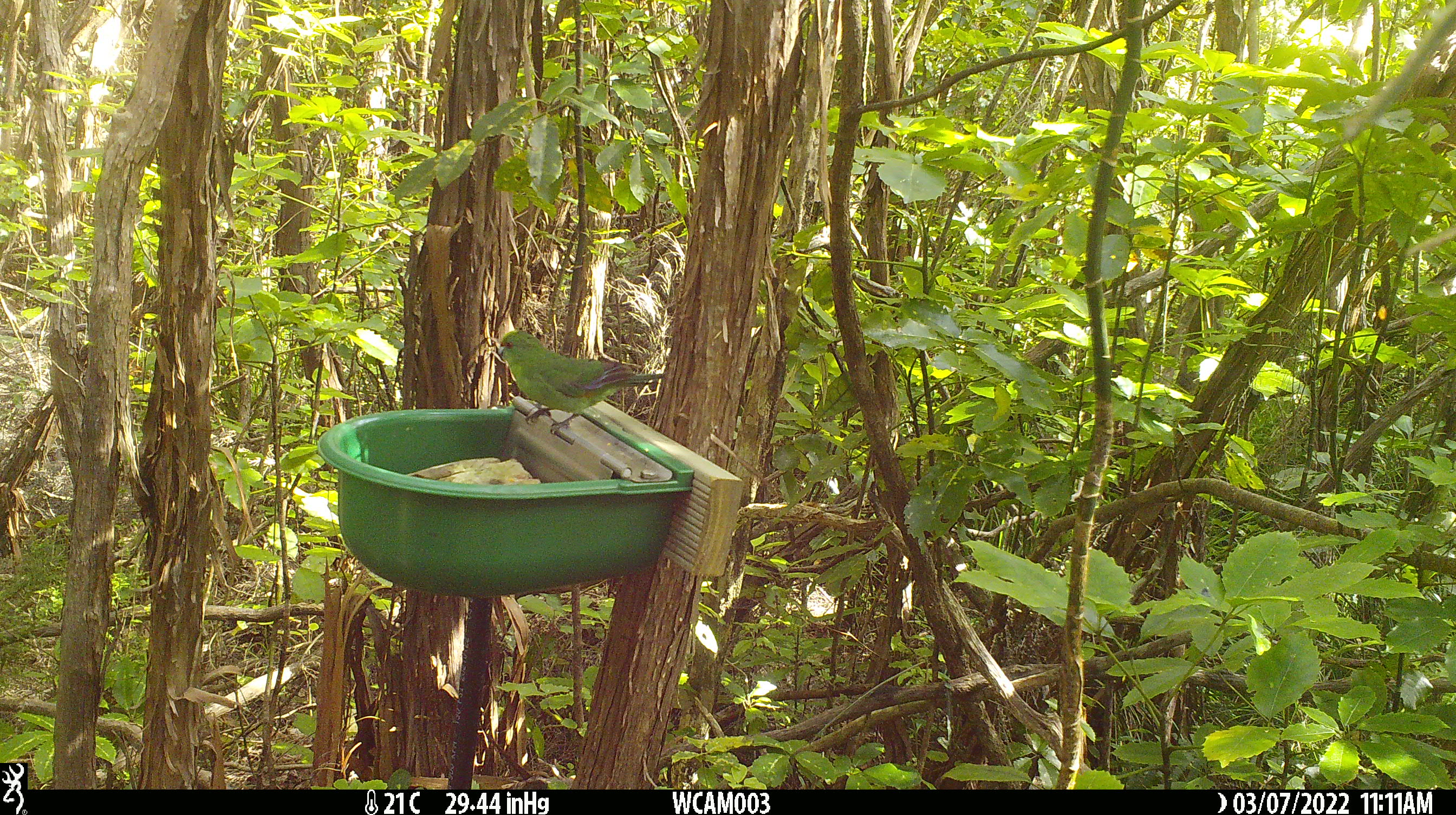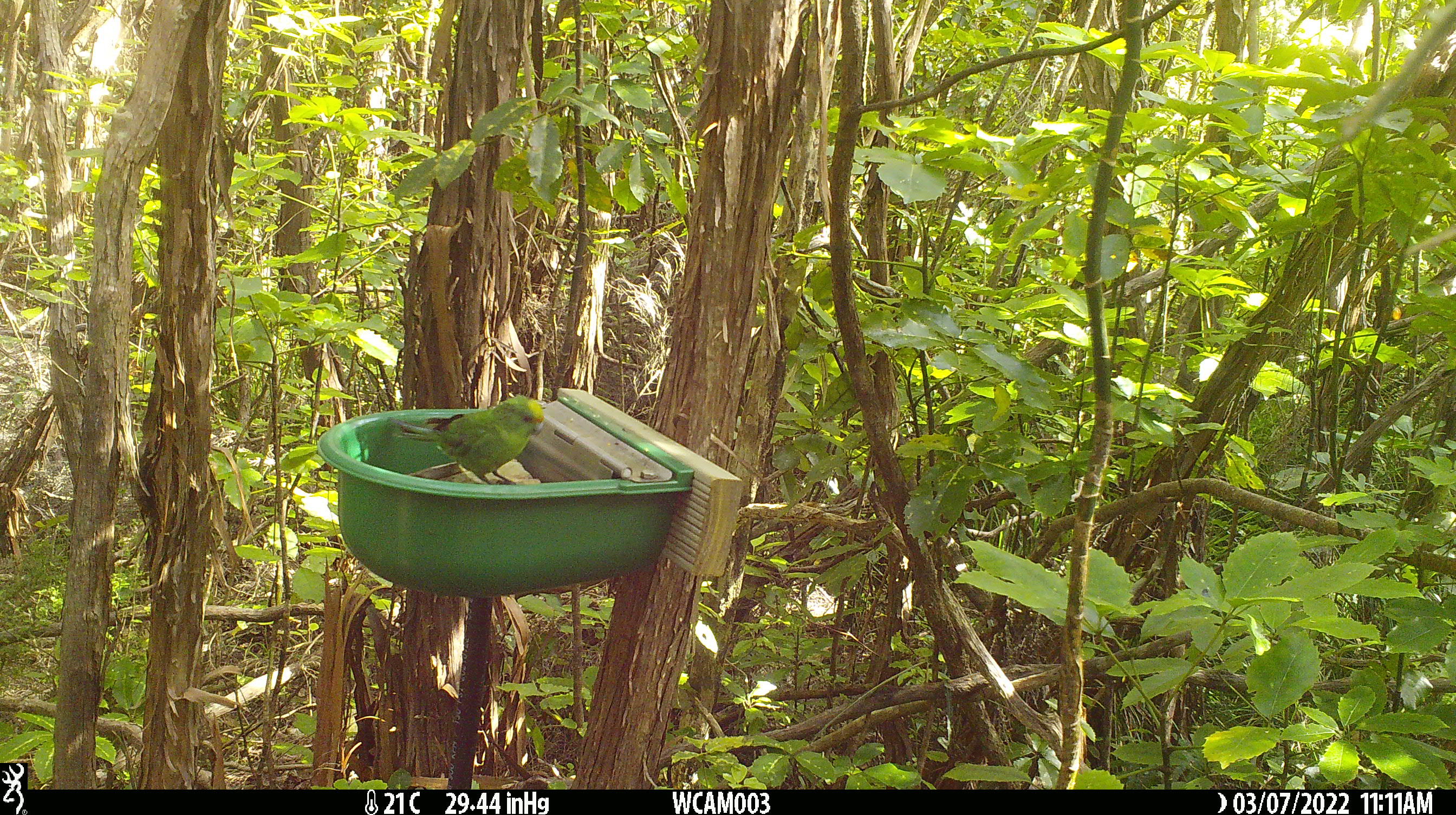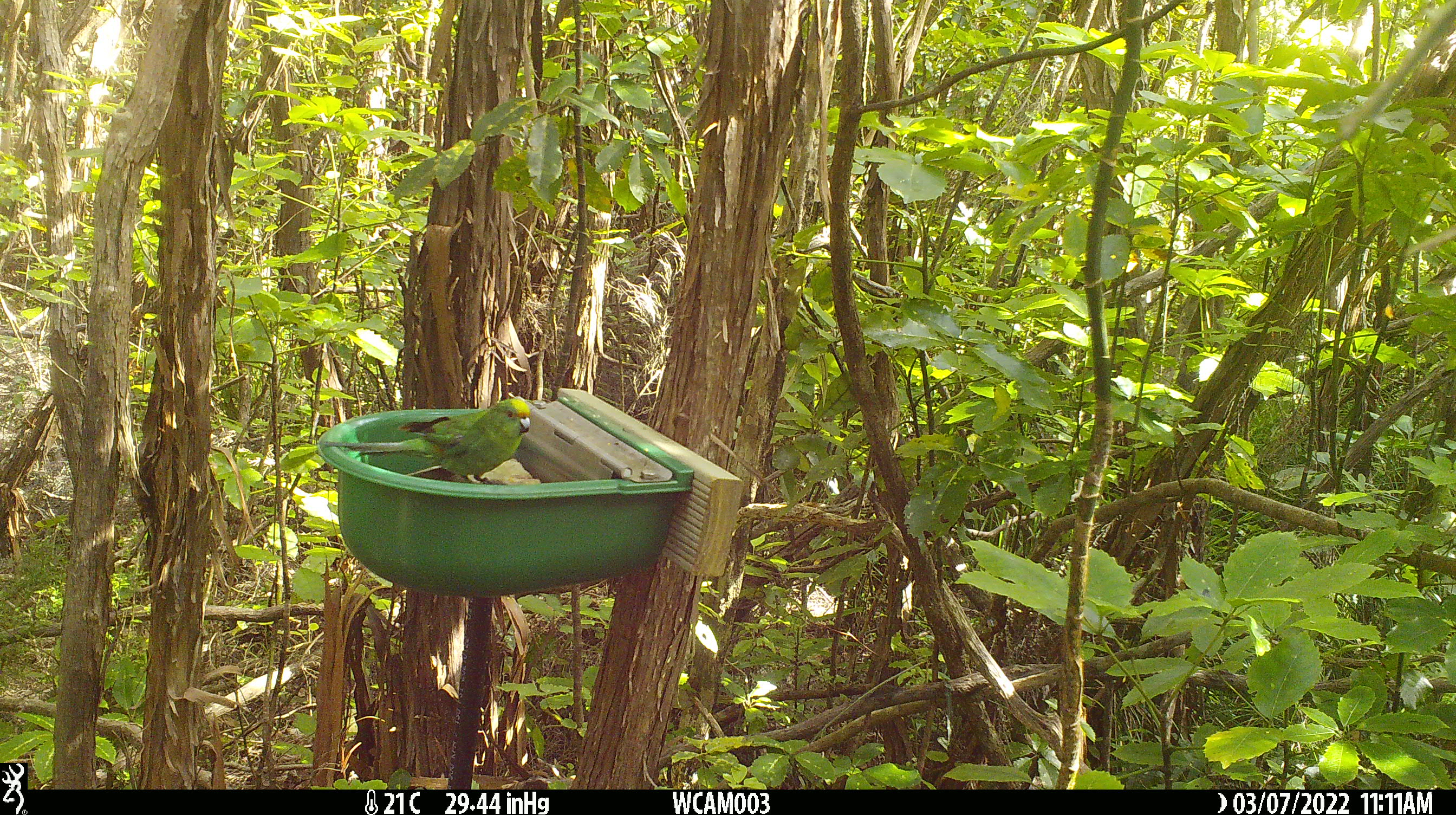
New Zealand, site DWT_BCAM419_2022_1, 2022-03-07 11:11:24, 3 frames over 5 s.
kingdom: Animalia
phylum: Chordata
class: Aves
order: Psittaciformes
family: Psittaculidae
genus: Cyanoramphus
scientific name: Cyanoramphus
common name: parakeet